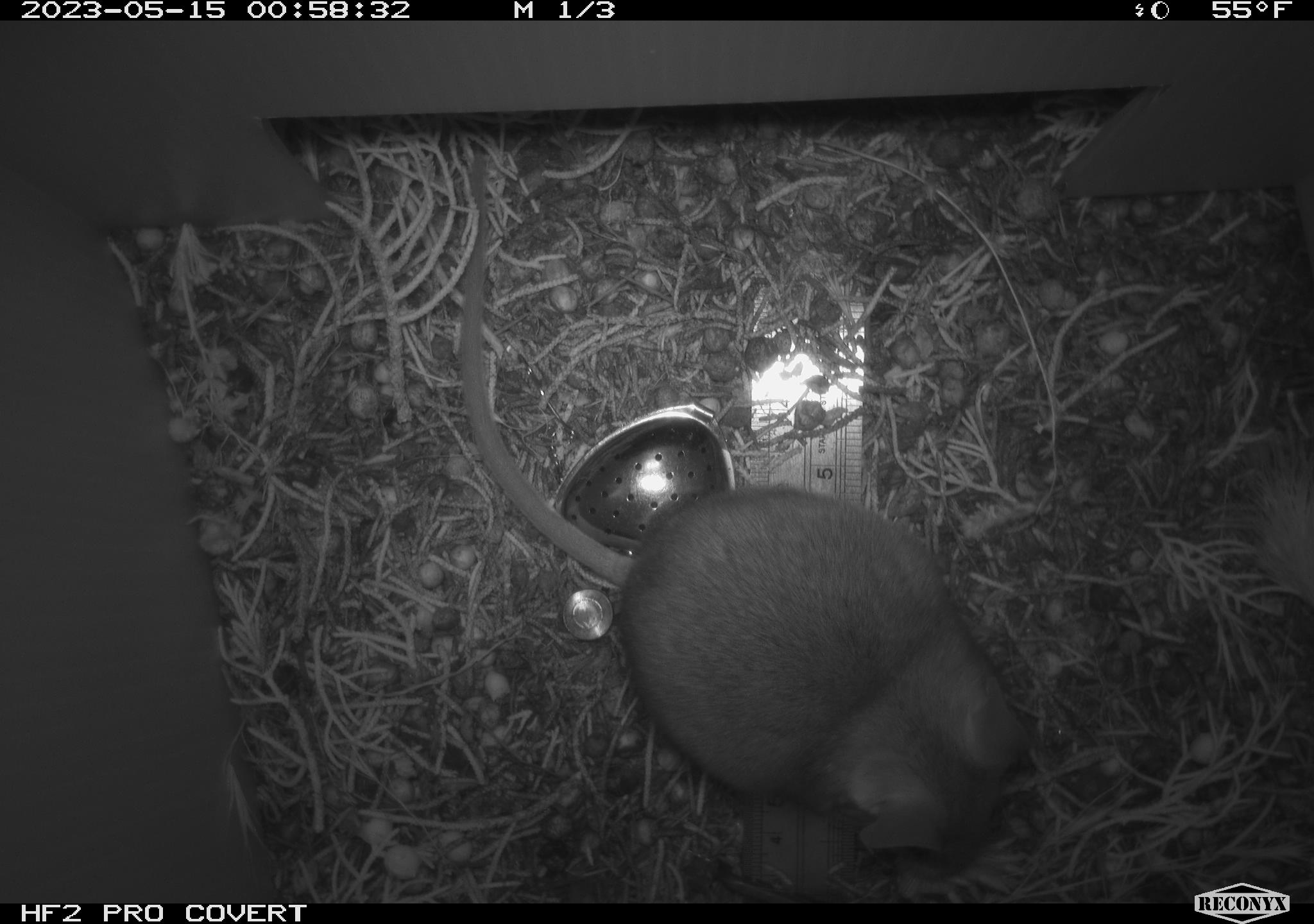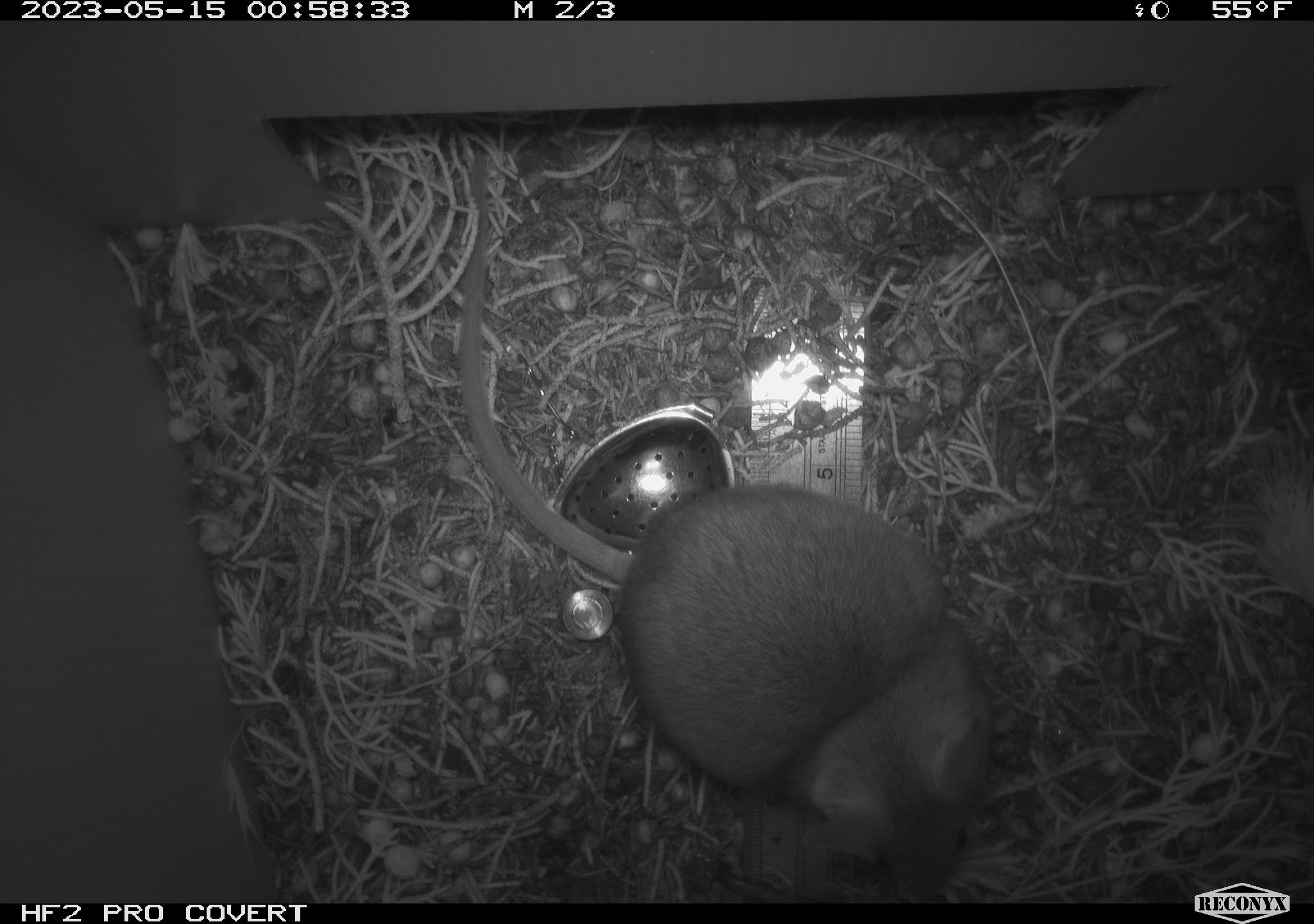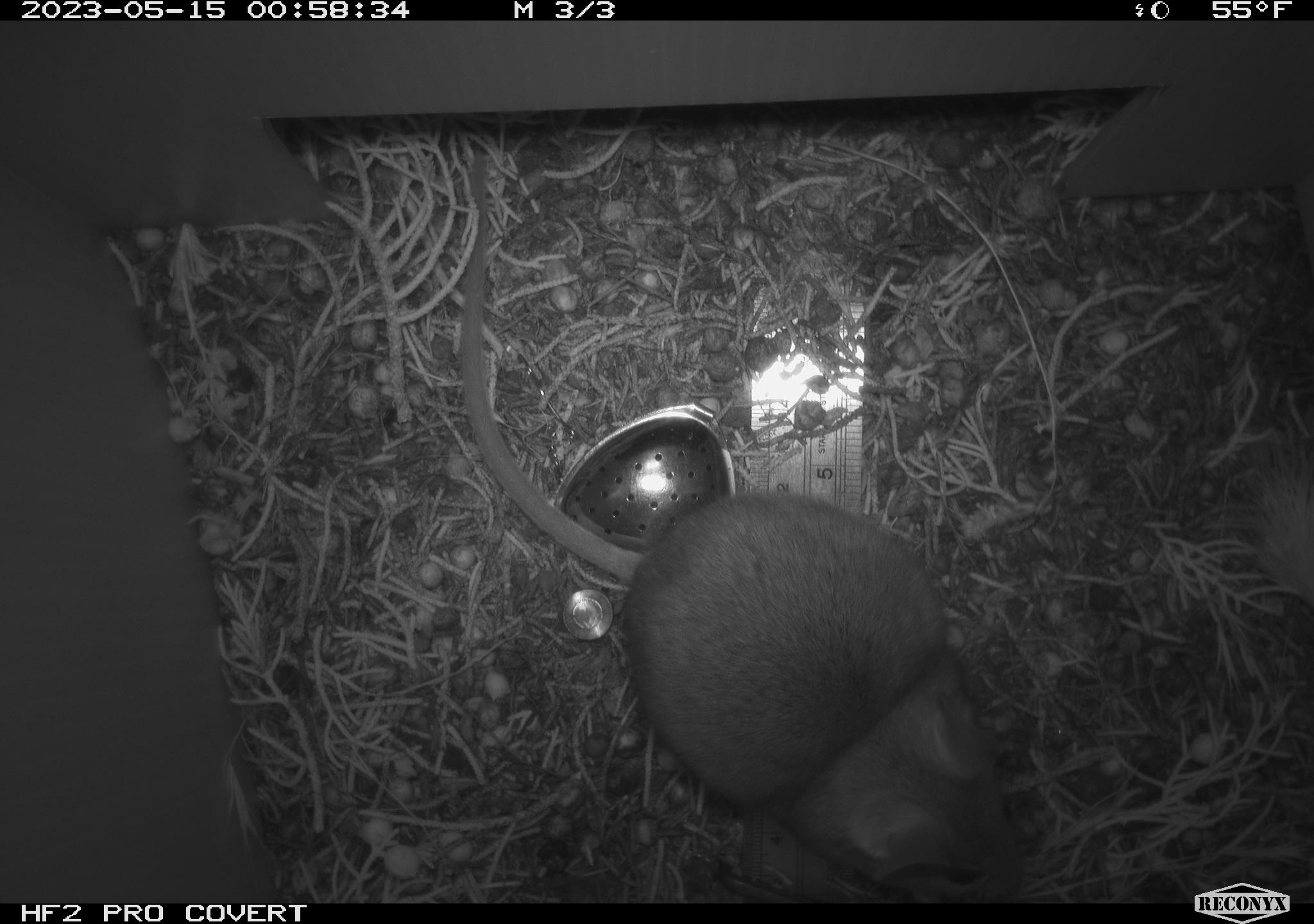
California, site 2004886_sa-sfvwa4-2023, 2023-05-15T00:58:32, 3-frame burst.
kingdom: Animalia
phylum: Chordata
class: Mammalia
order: Rodentia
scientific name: Rodentia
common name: mouse species